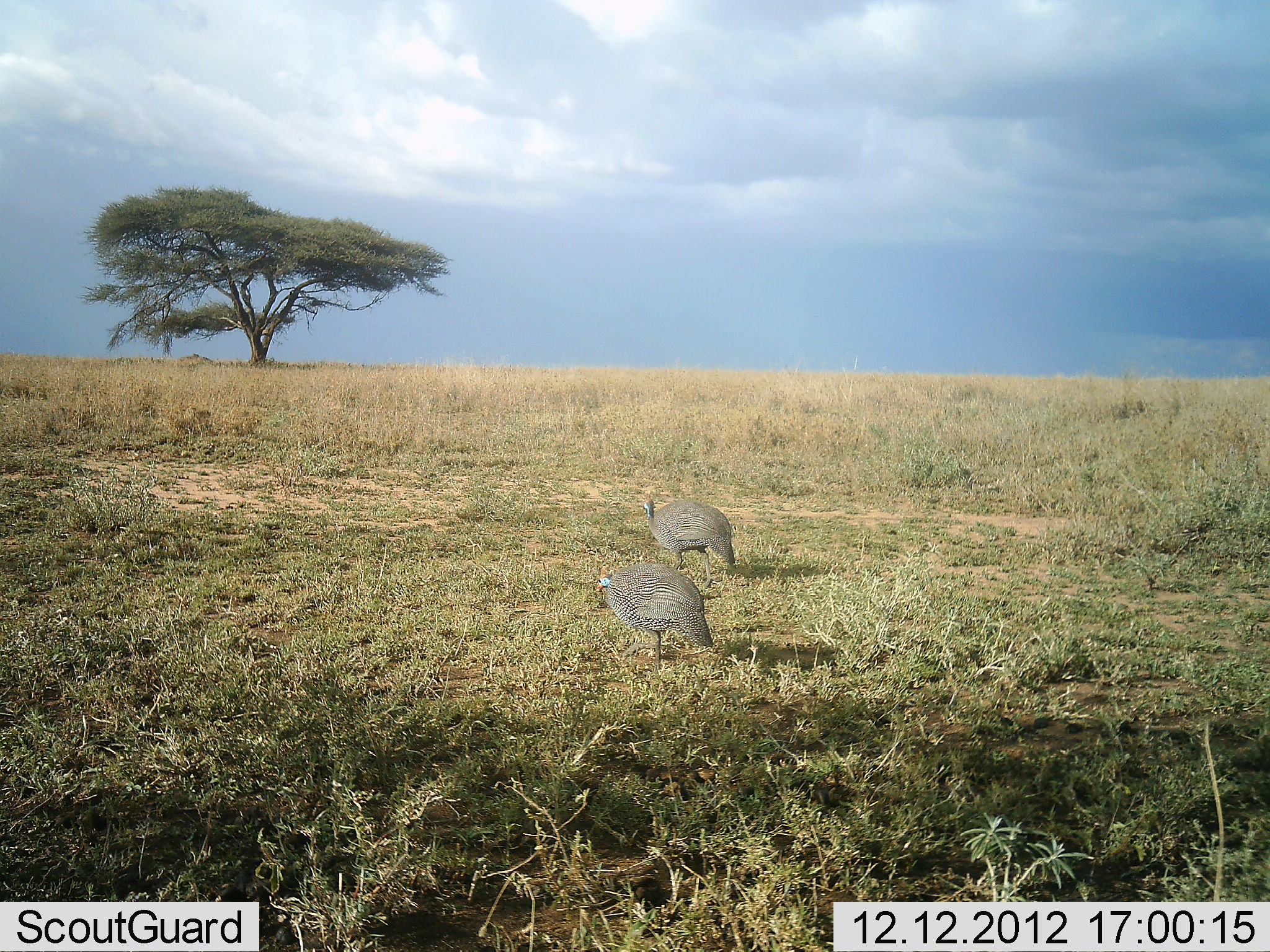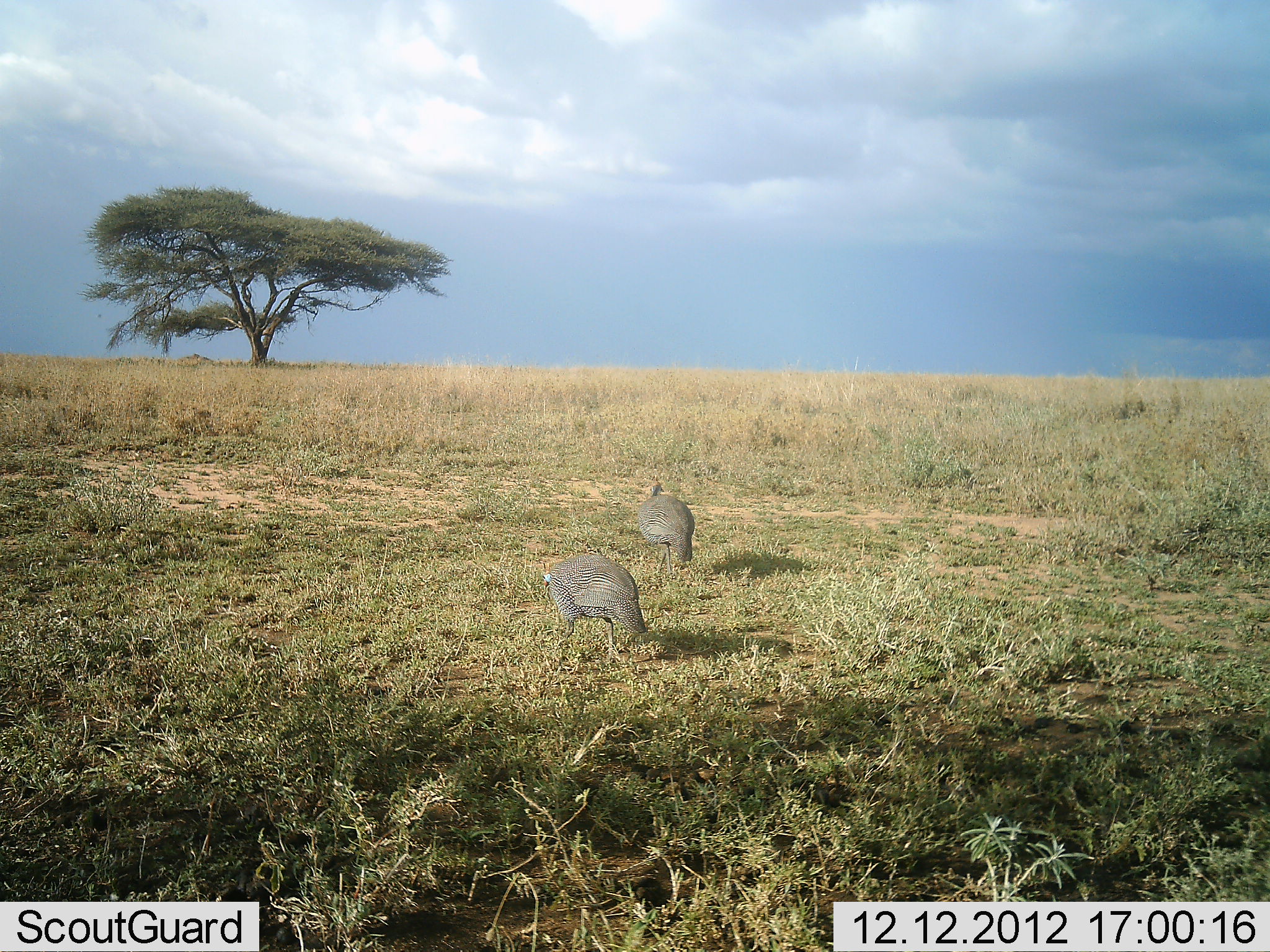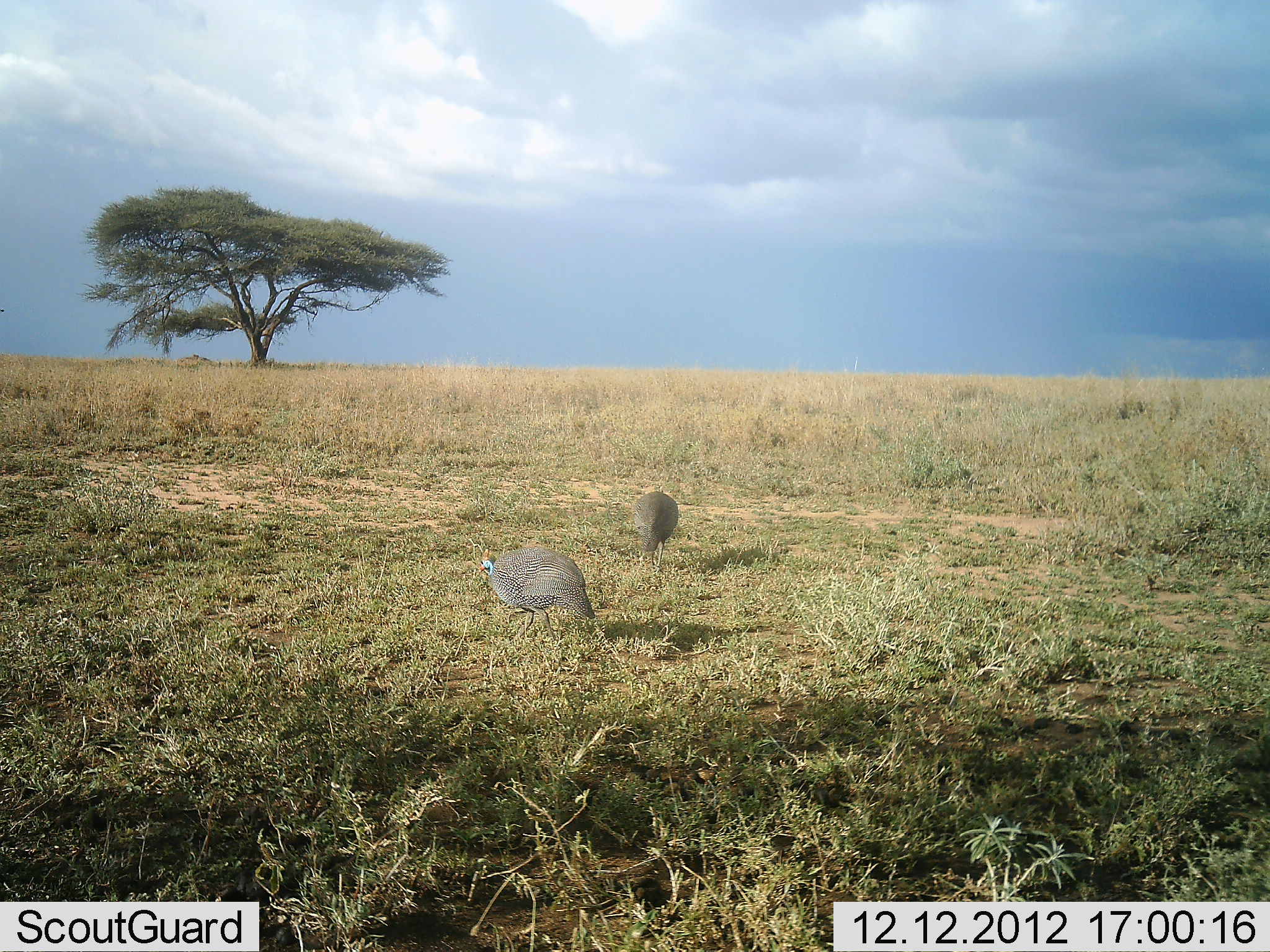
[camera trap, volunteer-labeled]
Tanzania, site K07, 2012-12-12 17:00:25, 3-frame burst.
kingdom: Animalia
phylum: Chordata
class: Aves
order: Galliformes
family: Numididae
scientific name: Numididae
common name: guinea fowl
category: guineafowl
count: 2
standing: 10%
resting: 0%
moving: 70%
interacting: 10%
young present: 0%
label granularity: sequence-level